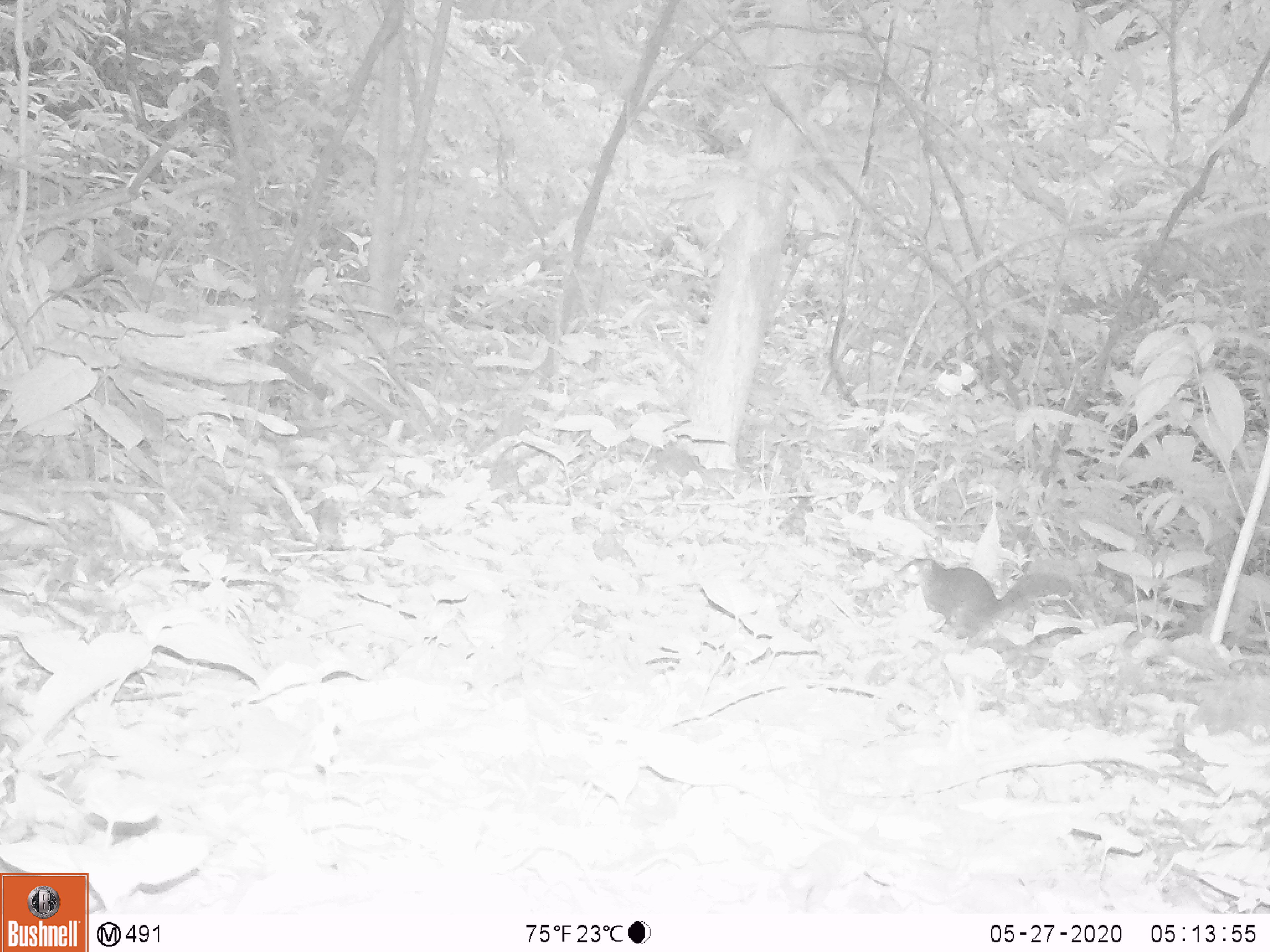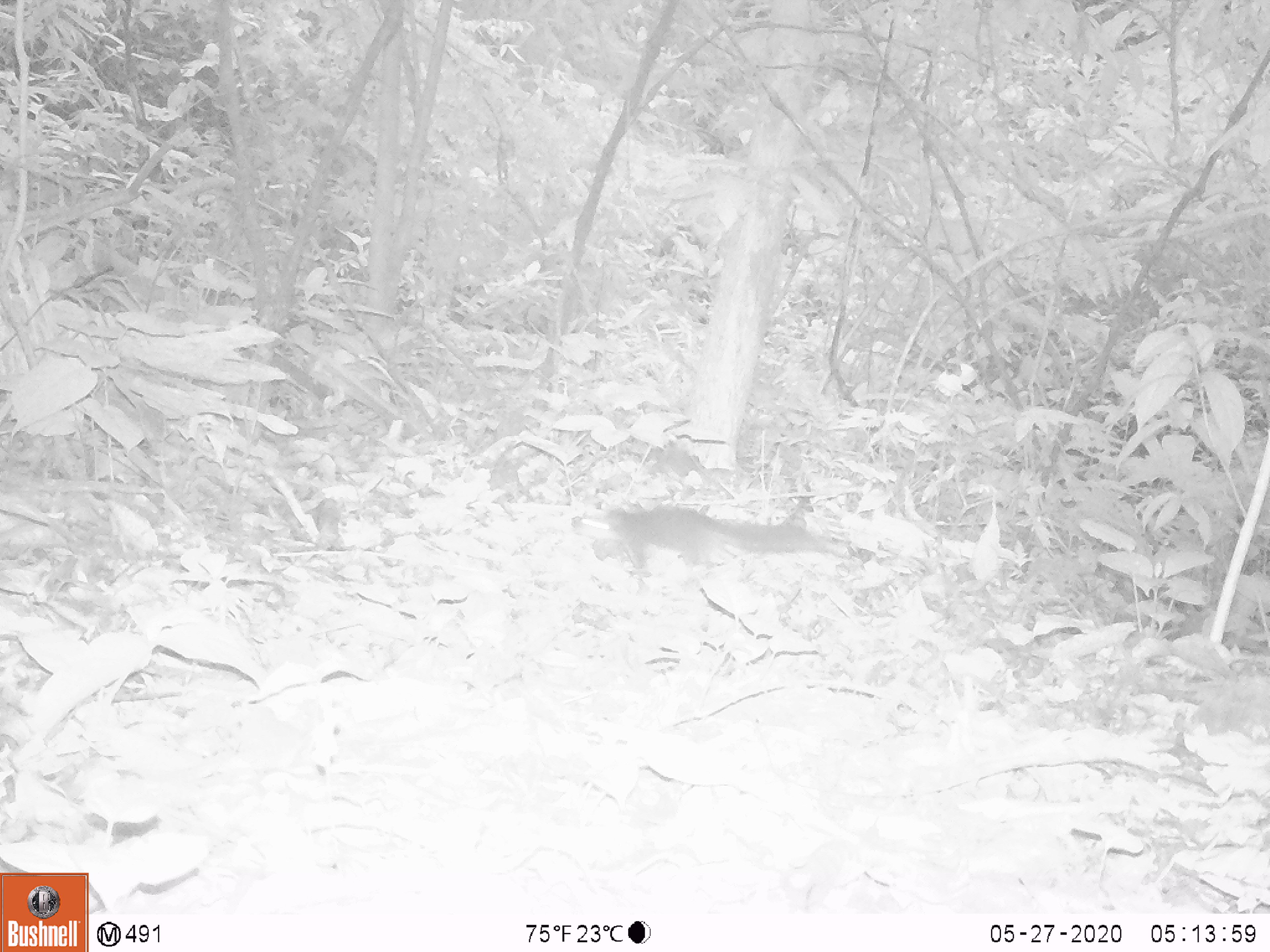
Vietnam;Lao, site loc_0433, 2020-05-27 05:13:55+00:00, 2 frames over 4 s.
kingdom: Animalia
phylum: Chordata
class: Mammalia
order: Rodentia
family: Sciuridae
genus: Dremomys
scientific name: Dremomys rufigenis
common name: red-cheeked squirrel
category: red cheeked squirrel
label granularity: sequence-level